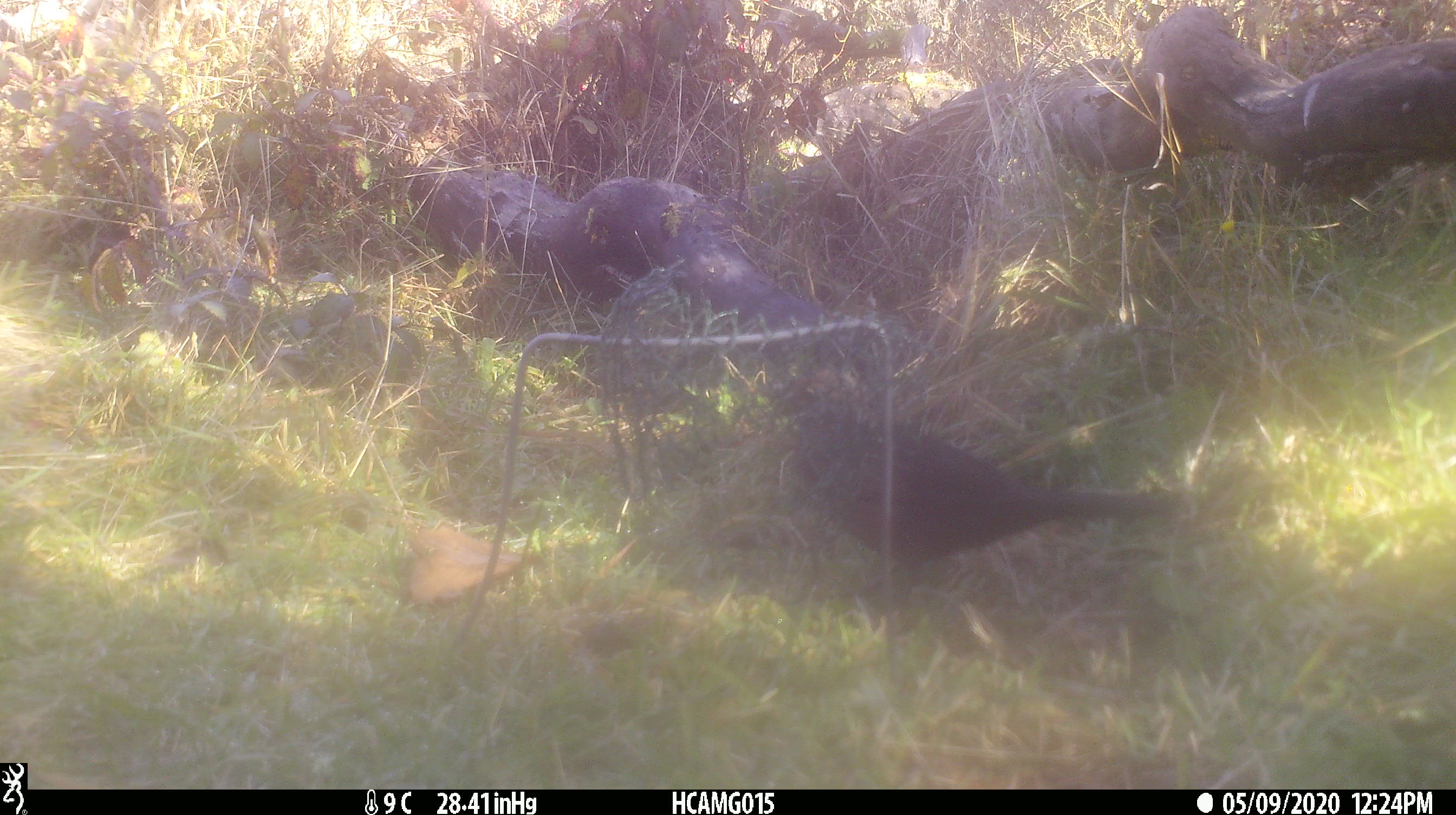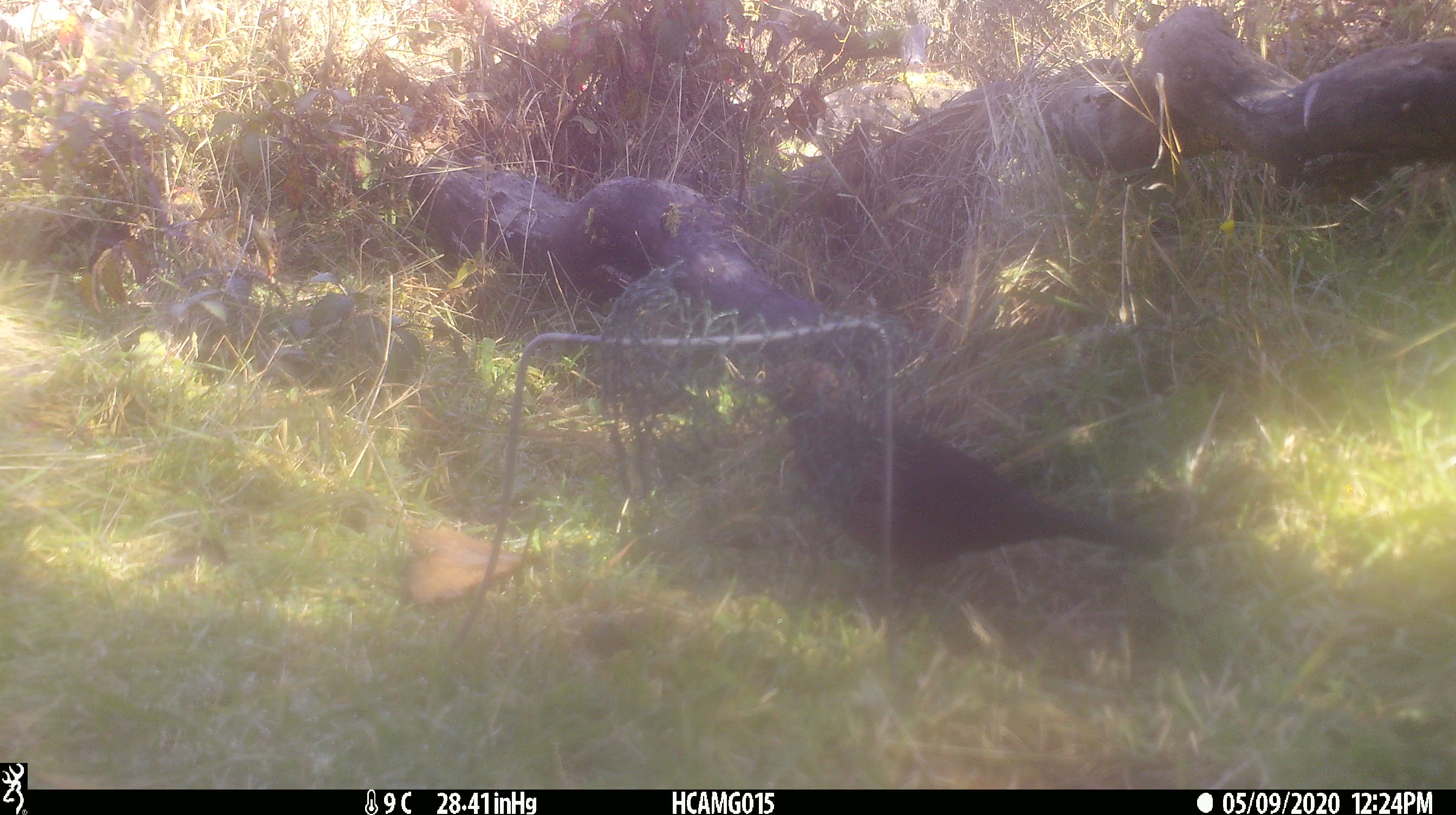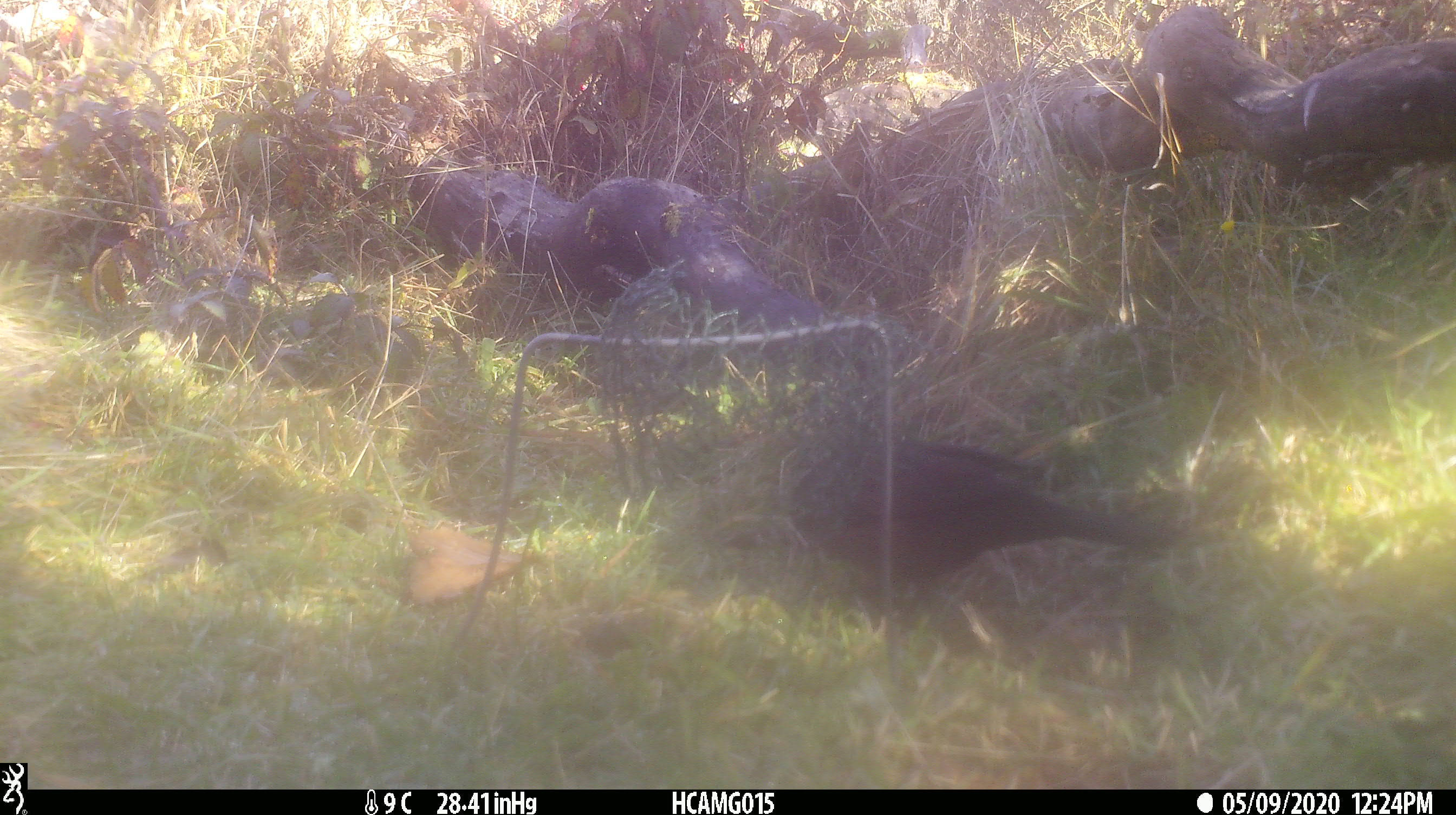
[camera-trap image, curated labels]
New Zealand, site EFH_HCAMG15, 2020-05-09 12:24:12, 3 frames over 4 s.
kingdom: Animalia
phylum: Chordata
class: Aves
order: Passeriformes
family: Turdidae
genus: Turdus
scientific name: Turdus merula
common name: eurasian blackbird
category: blackbird